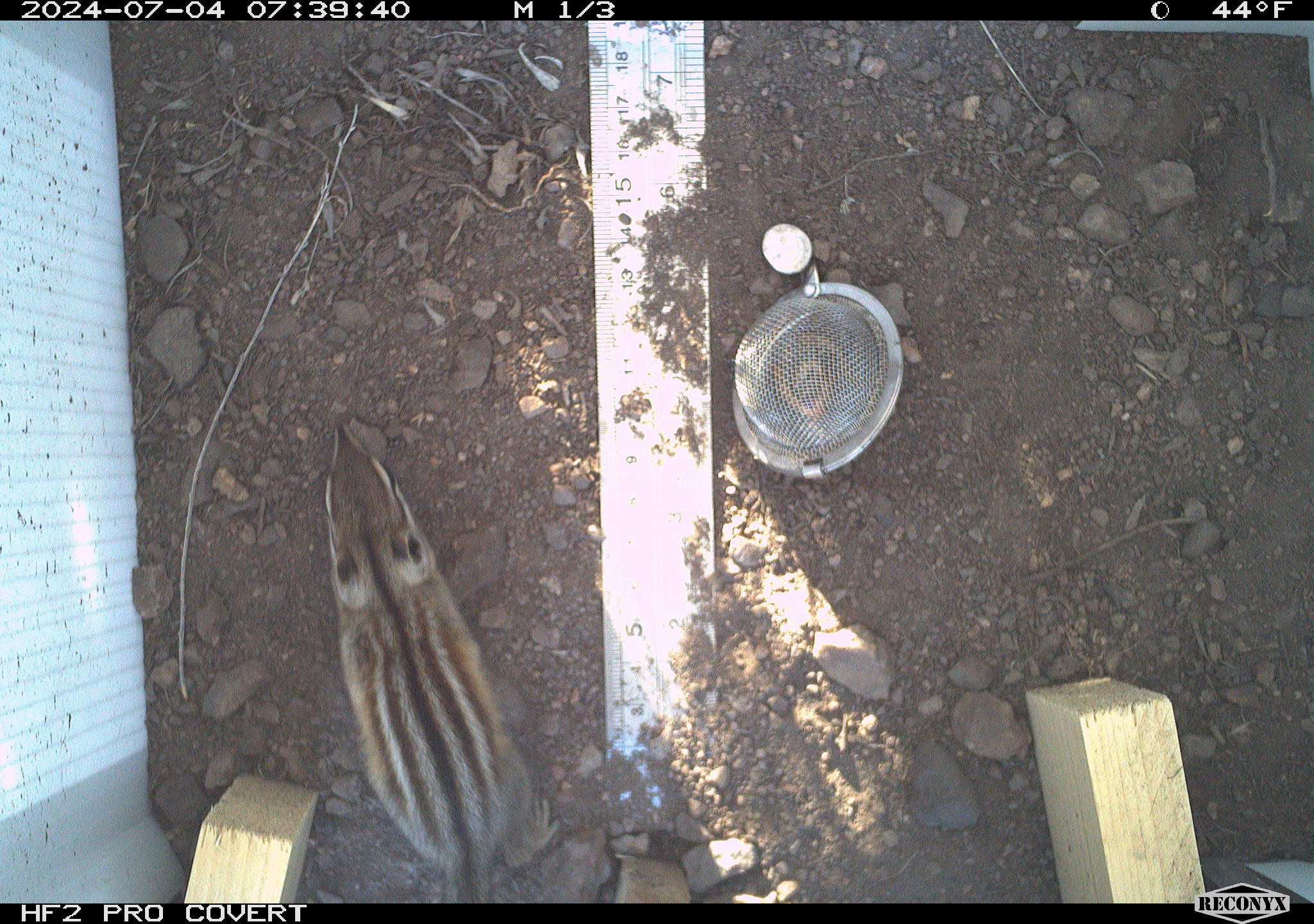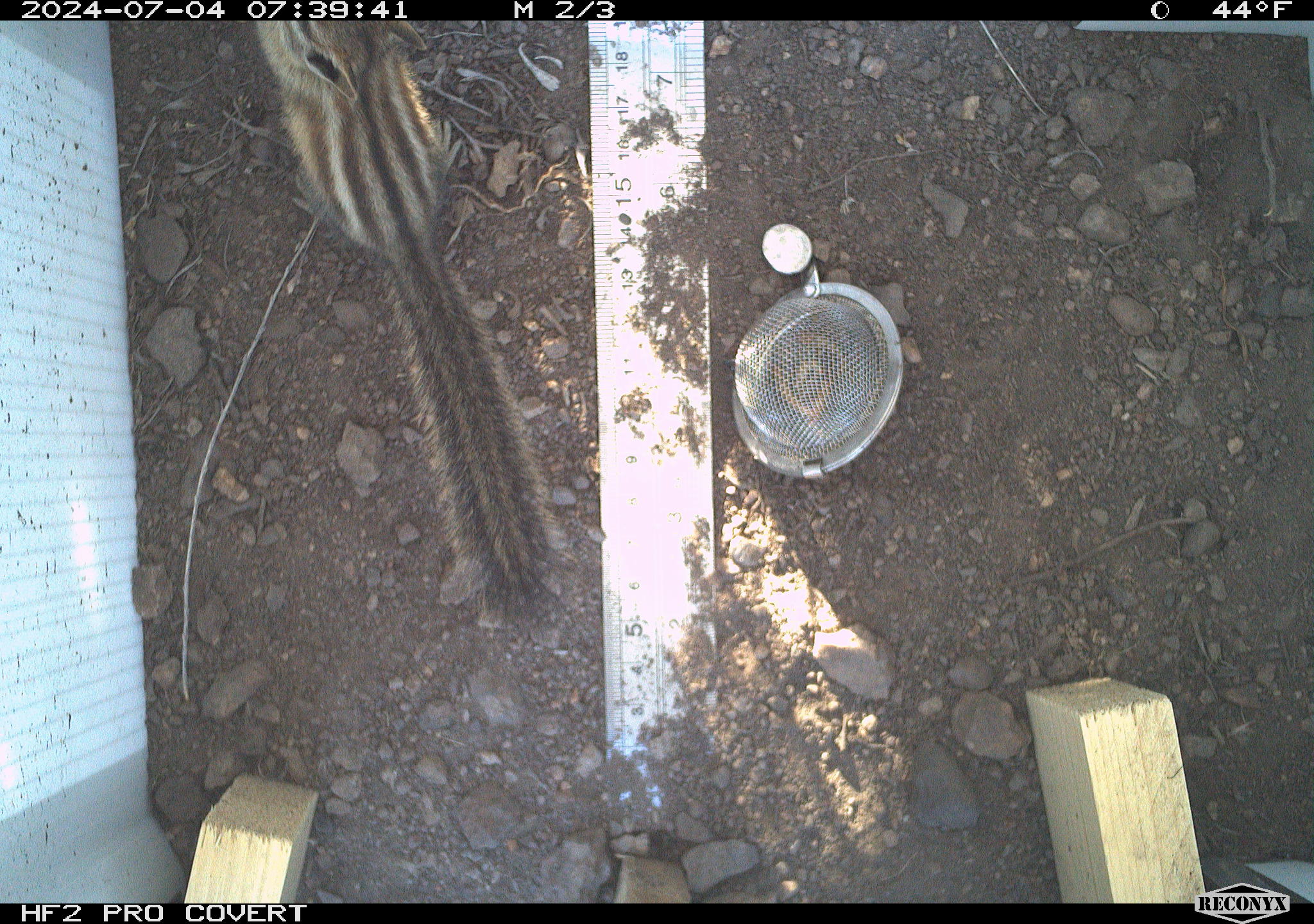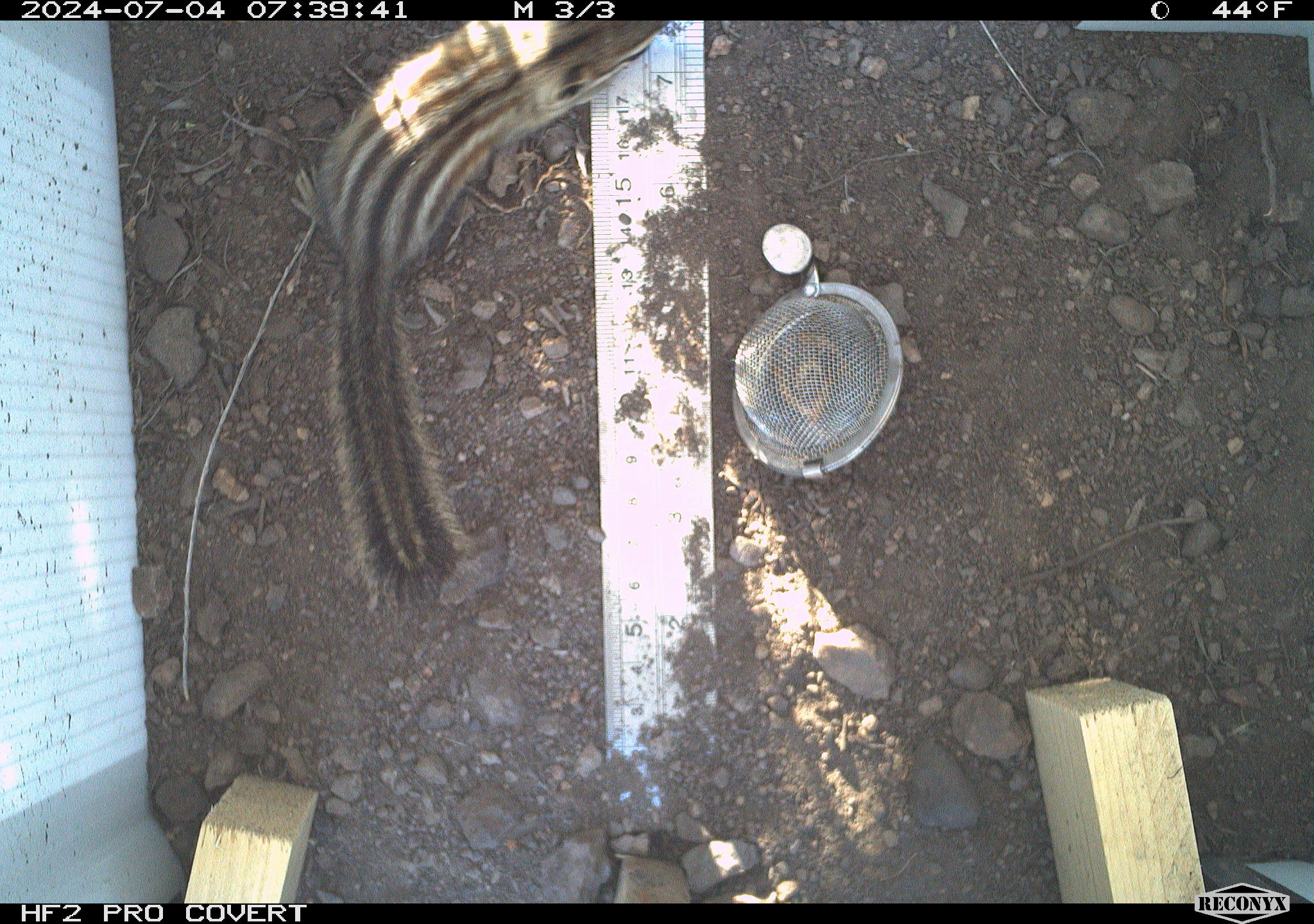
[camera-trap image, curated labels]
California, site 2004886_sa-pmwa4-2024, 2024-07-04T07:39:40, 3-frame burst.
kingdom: Animalia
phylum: Chordata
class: Mammalia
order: Rodentia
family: Sciuridae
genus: Neotamias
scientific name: Neotamias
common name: western chipmunks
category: neotamias species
Neotamias species (western chipmunks) (Neotamias).